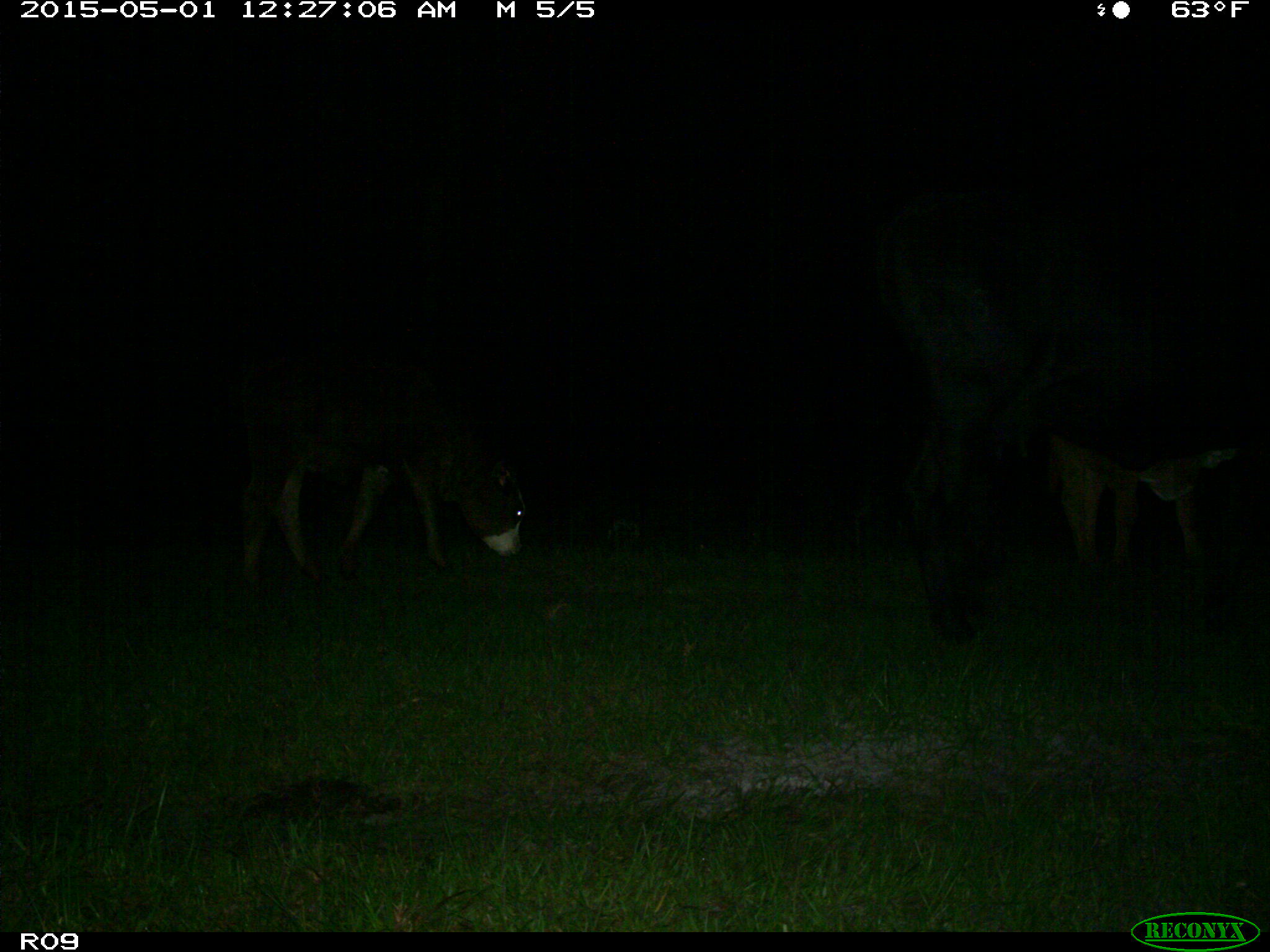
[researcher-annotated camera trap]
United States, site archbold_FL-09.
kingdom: Animalia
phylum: Chordata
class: Mammalia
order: Artiodactyla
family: Bovidae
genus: Bos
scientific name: Bos taurus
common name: domestic cow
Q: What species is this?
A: Bos taurus (domestic cow).